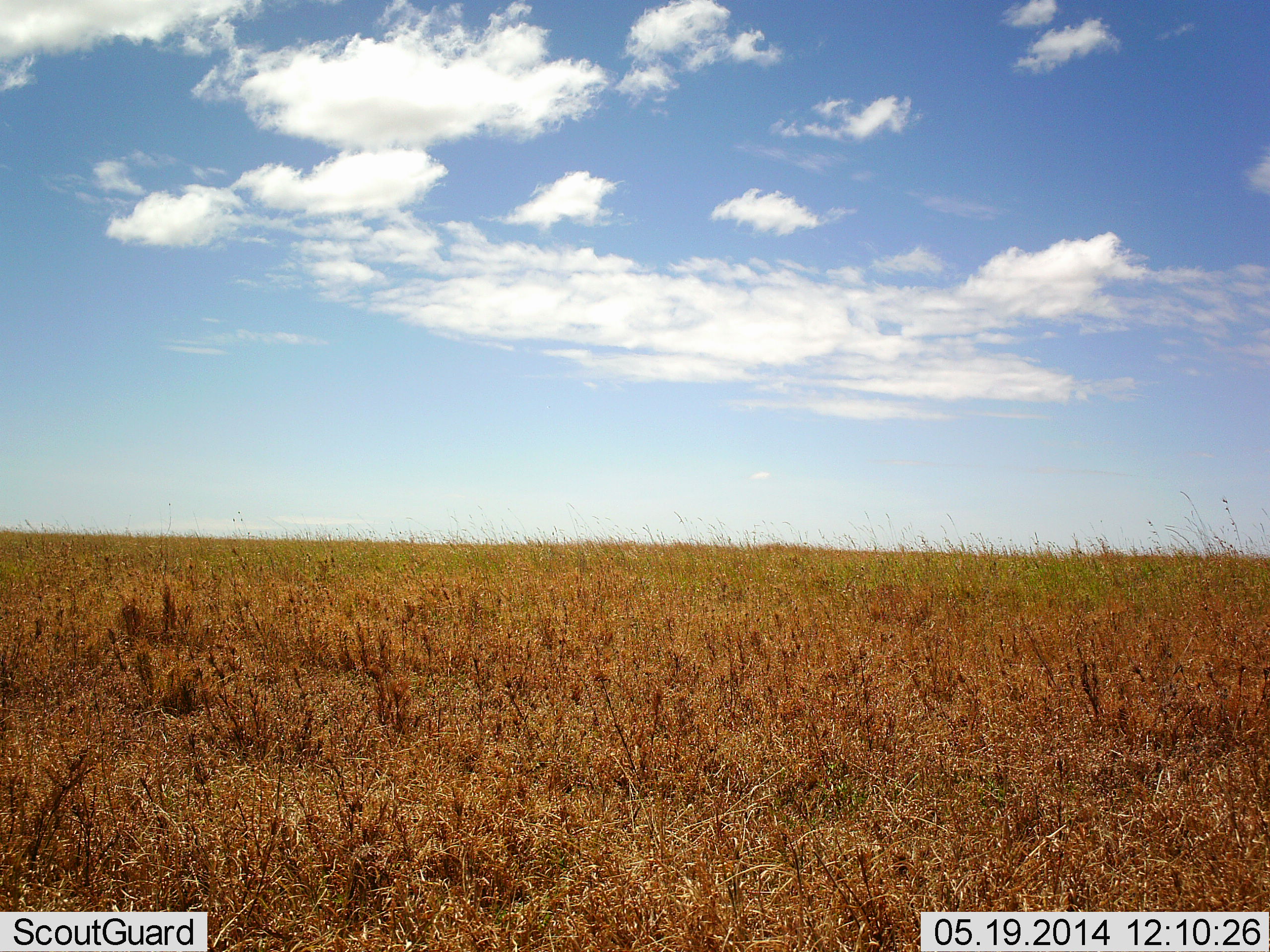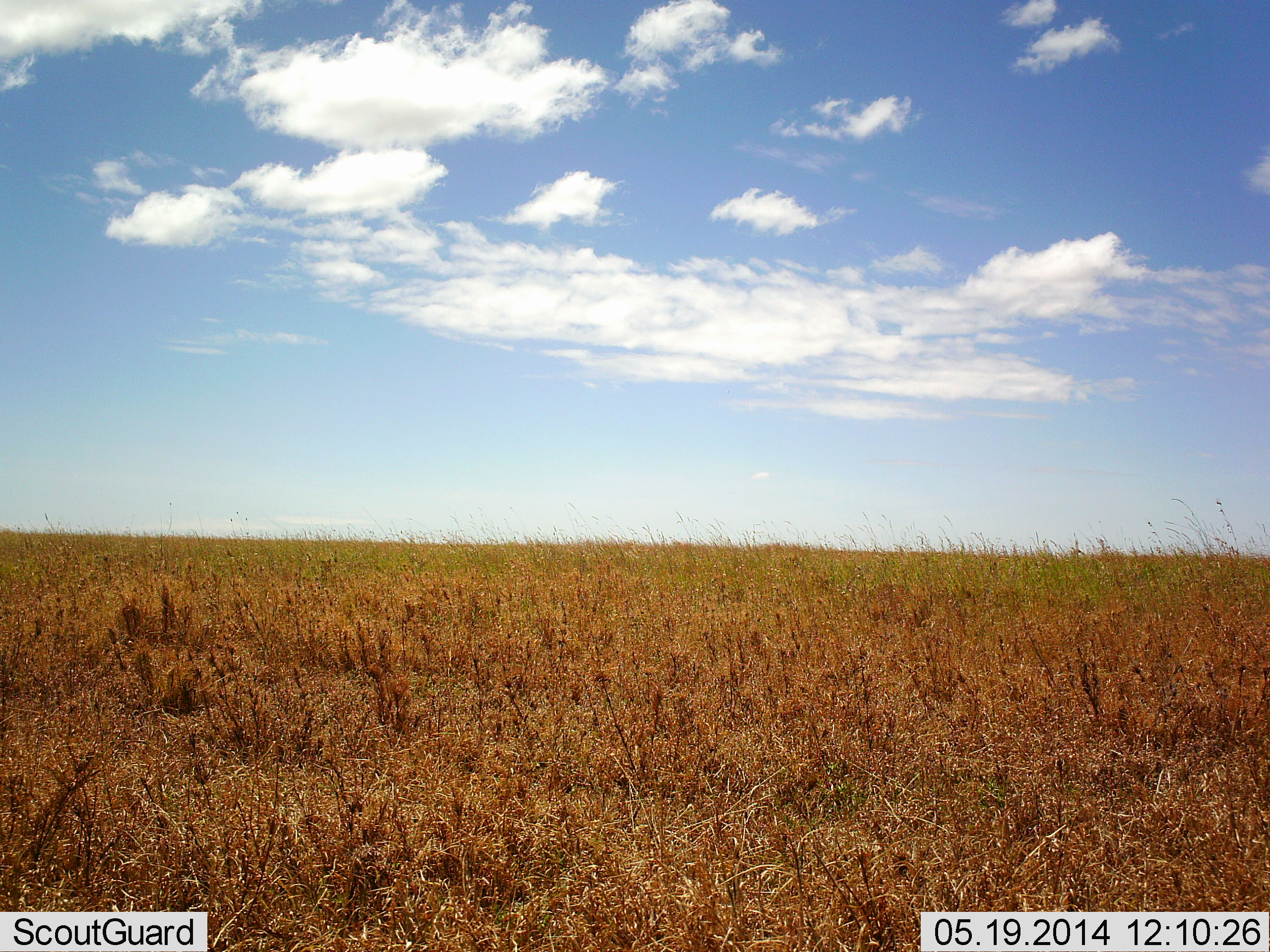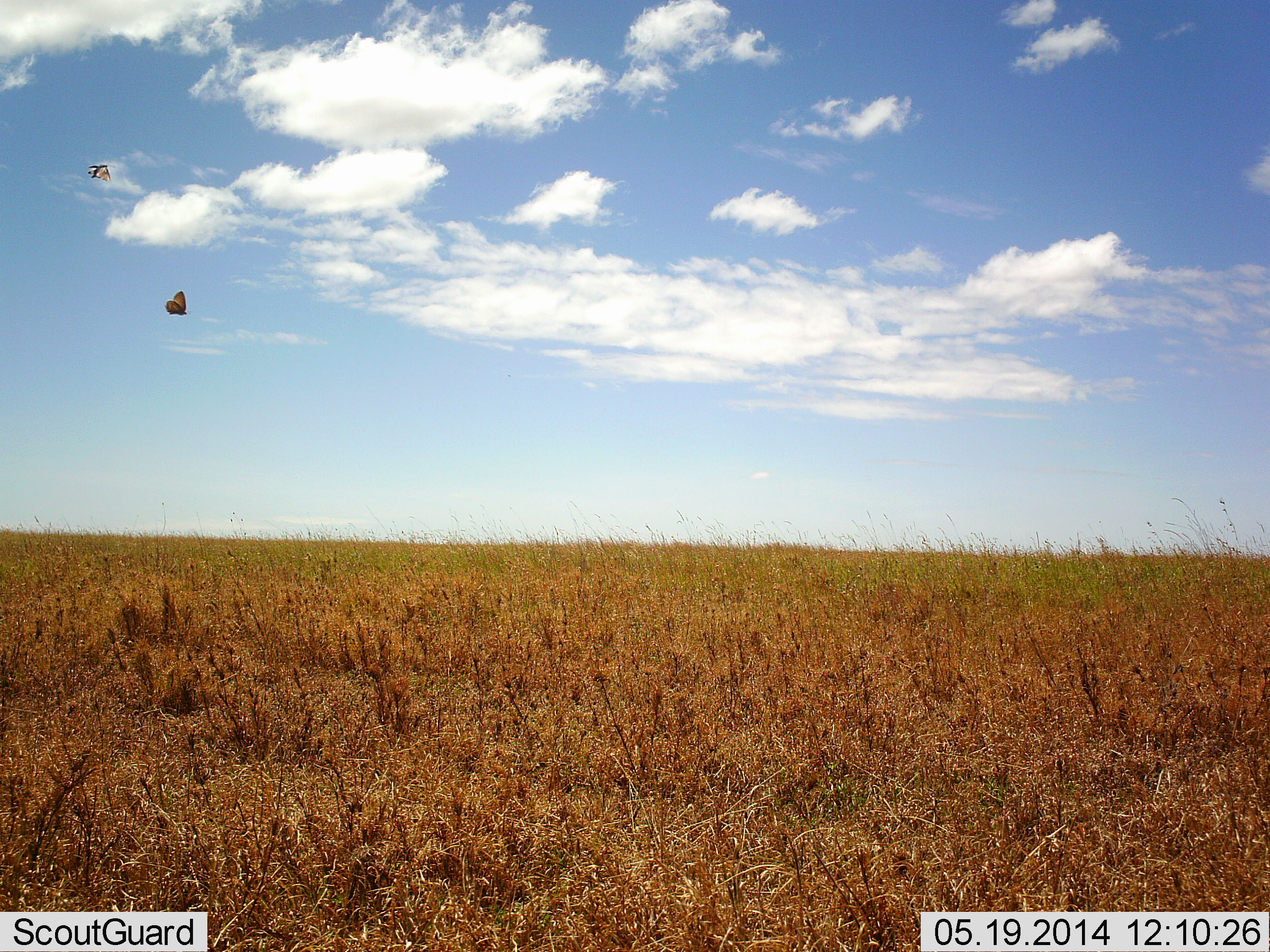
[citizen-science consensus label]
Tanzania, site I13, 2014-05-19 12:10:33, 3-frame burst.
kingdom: Animalia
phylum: Arthropoda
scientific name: Arthropoda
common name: arthropods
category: insectspider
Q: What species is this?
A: Insectspider (arthropods) (Arthropoda).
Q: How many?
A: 2.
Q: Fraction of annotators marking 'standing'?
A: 0%.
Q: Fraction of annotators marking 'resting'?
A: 0%.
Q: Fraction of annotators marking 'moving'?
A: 100%.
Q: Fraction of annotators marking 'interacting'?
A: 0%.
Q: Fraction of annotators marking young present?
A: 0%.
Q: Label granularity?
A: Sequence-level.